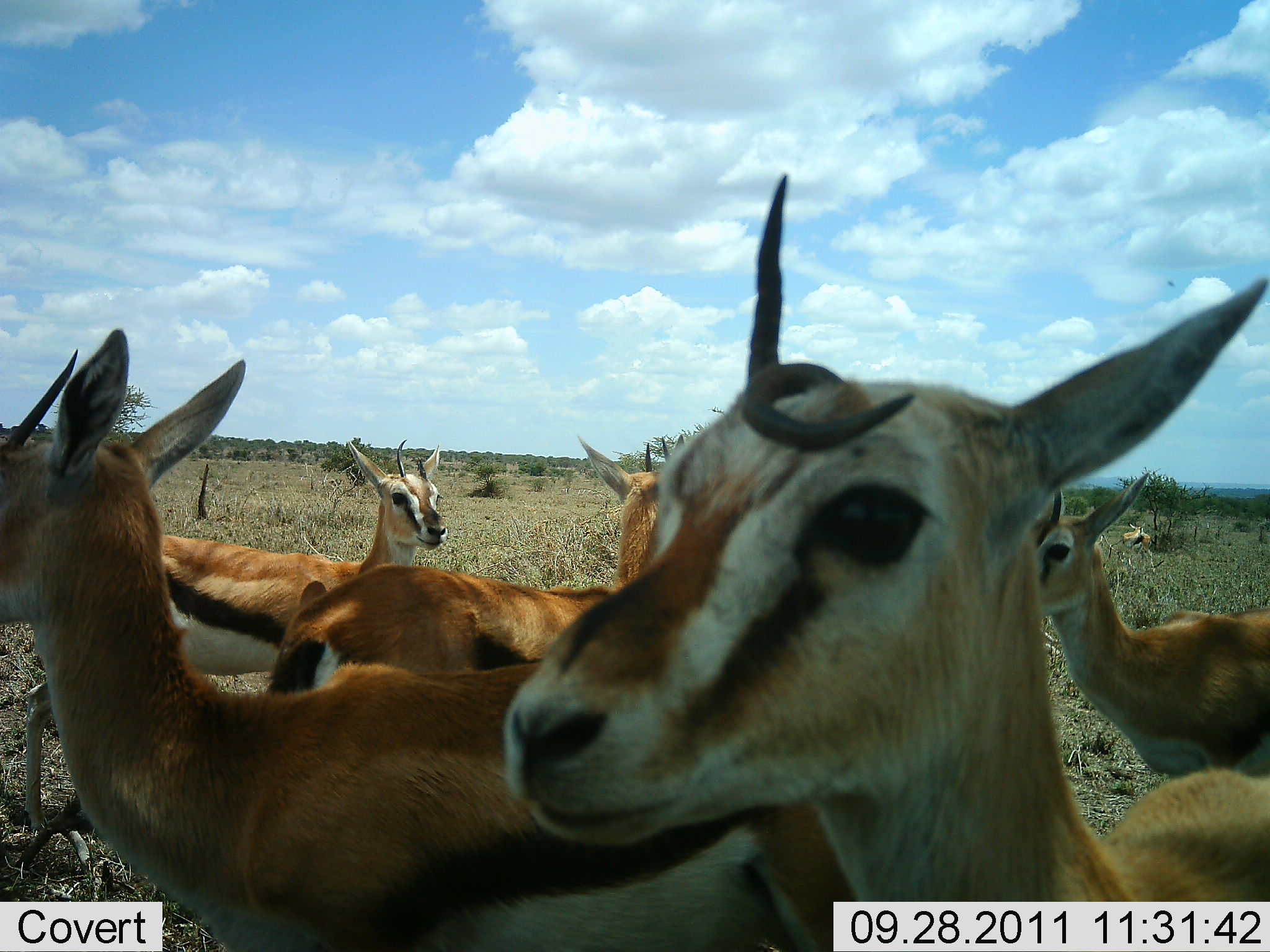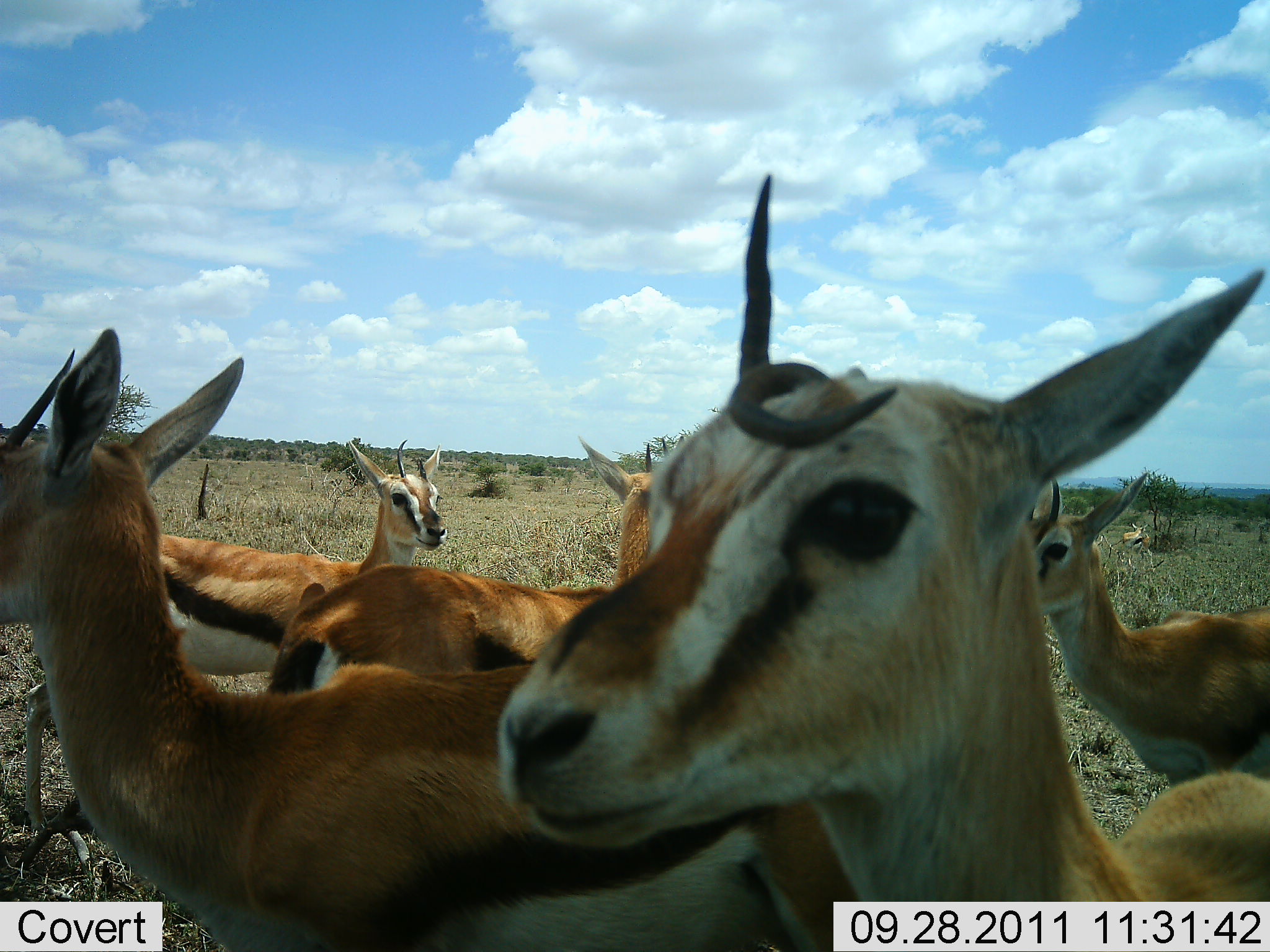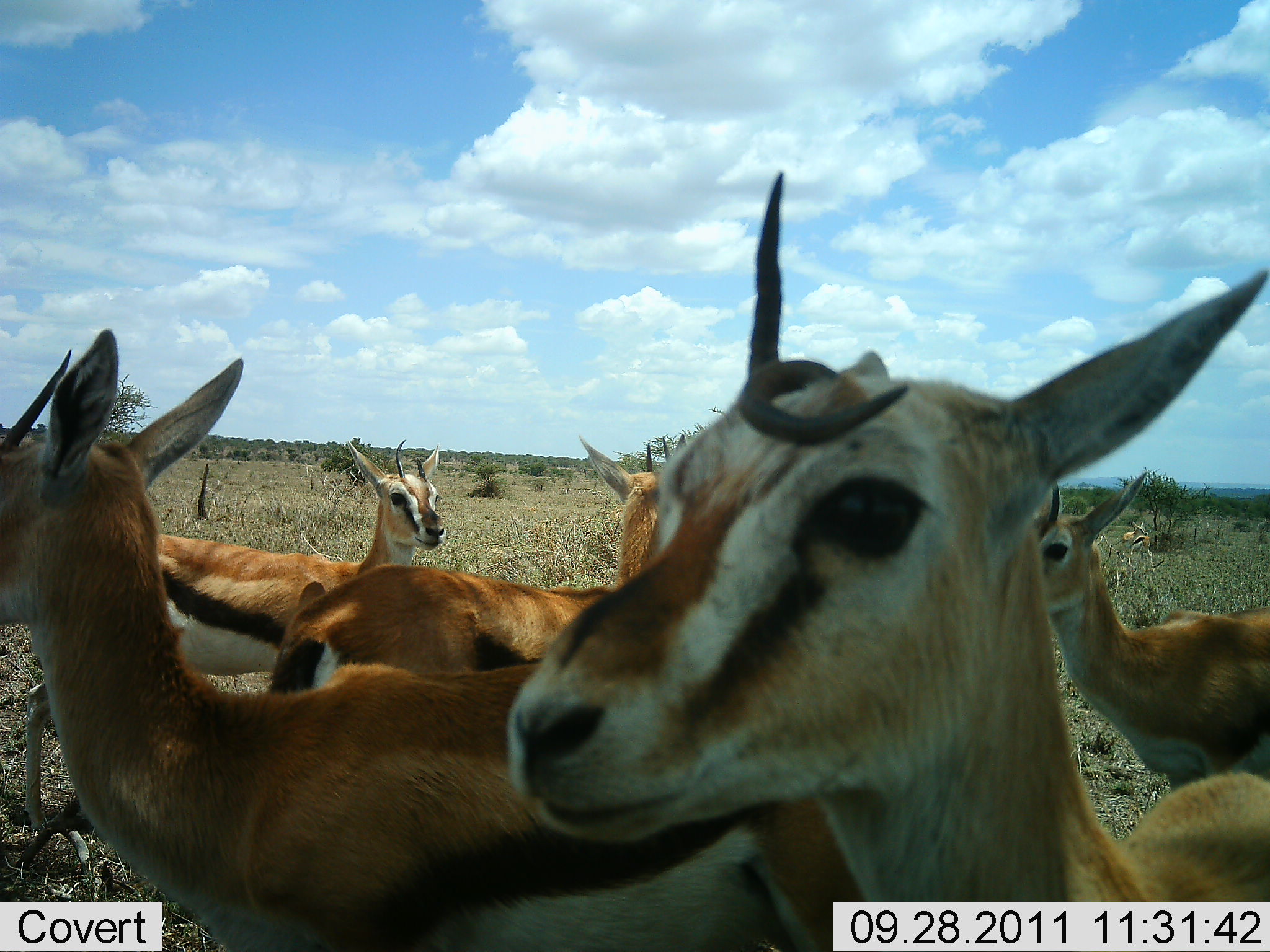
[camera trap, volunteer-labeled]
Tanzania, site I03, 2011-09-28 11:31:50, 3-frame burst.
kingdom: Animalia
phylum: Chordata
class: Mammalia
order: Artiodactyla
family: Bovidae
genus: Eudorcas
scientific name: Eudorcas thomsonii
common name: thomson's gazelle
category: gazellethomsons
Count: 5.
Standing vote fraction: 100%.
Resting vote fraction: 6%.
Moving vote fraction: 0%.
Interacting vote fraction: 0%.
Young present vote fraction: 0%.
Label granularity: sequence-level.